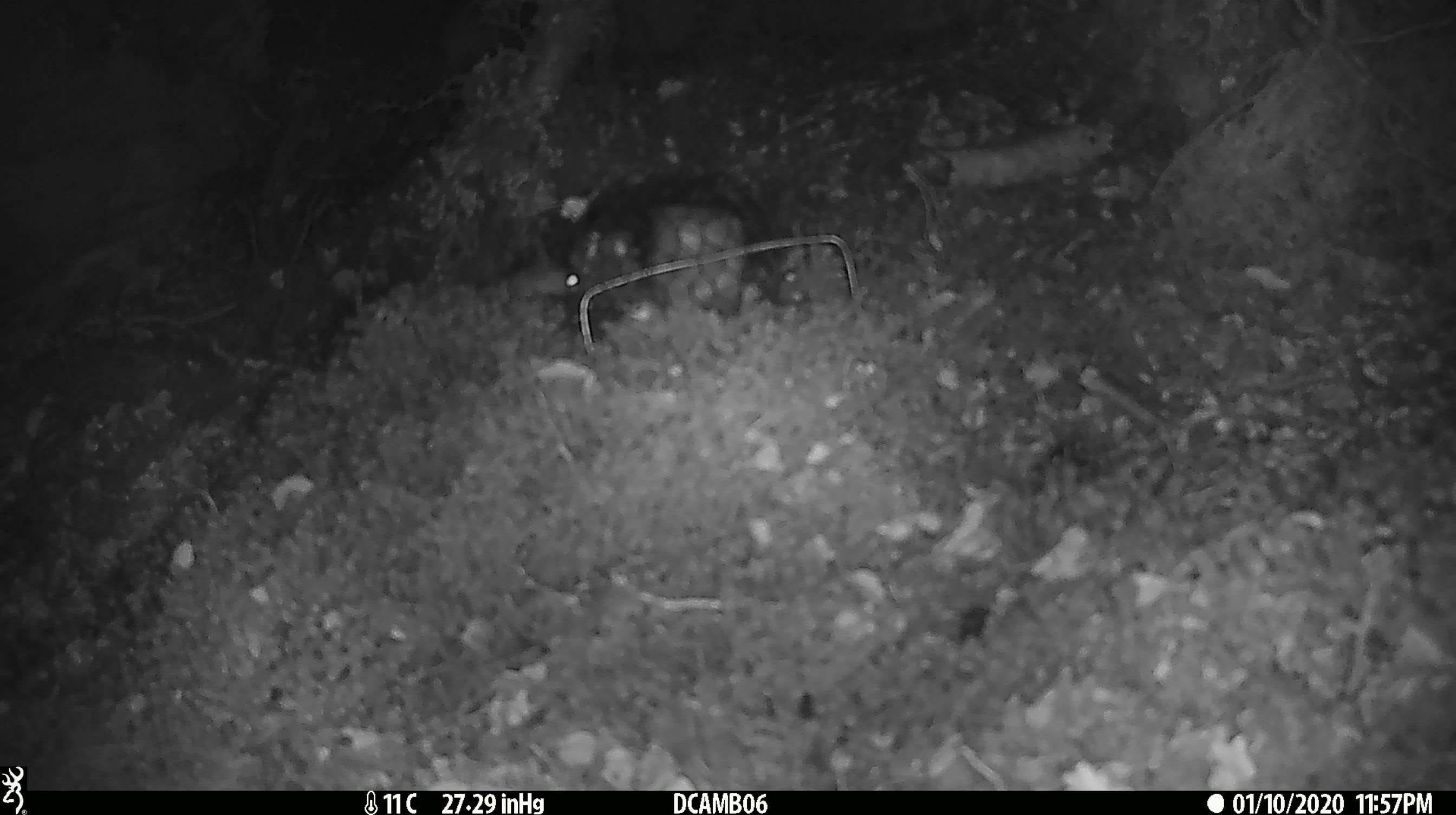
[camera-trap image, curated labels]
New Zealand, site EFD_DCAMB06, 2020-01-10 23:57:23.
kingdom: Animalia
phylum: Chordata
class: Mammalia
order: Rodentia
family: Muridae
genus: Mus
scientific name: Mus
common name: mouse